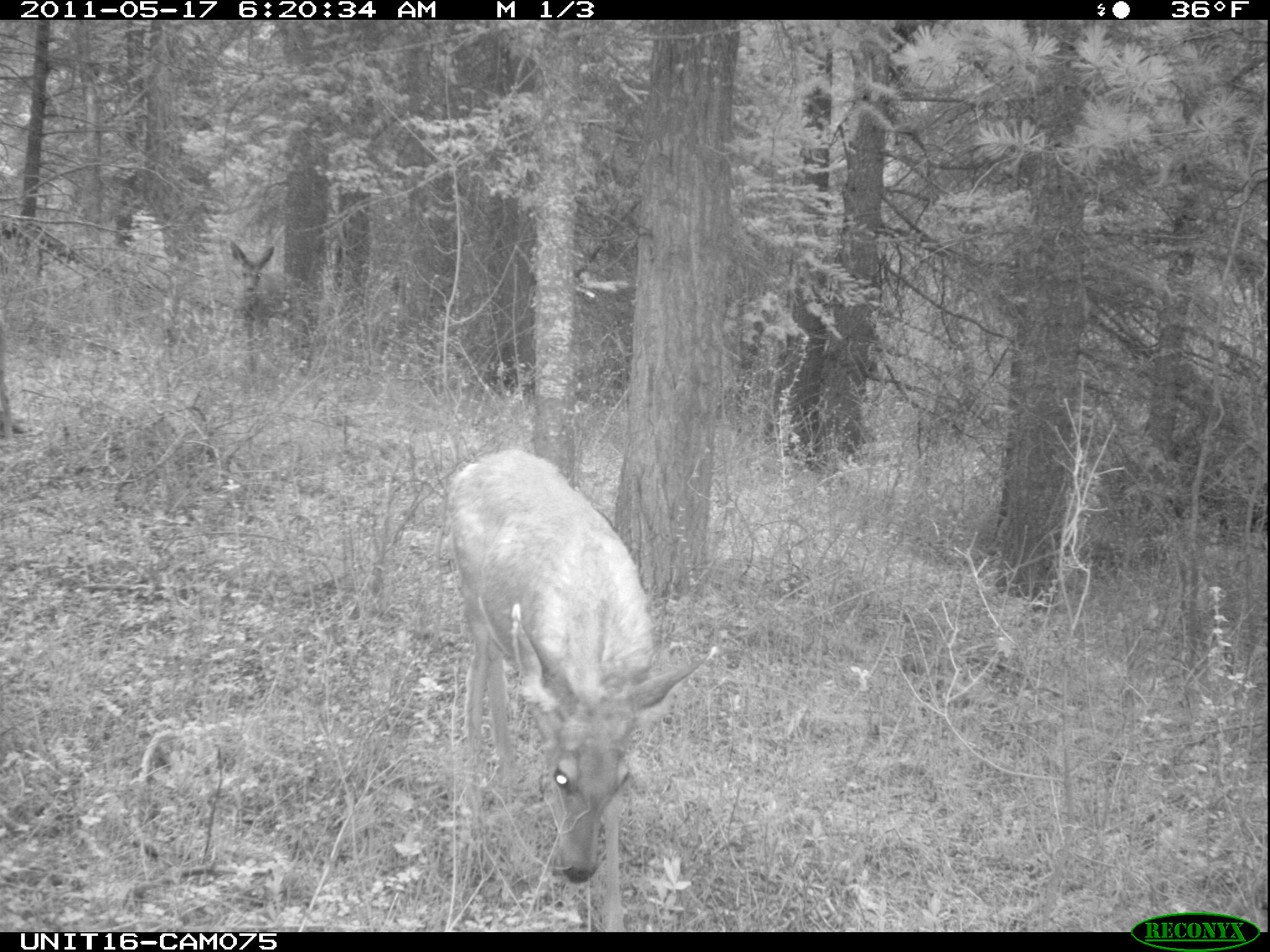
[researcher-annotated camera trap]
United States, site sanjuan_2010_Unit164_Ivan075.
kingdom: Animalia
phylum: Chordata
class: Mammalia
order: Artiodactyla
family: Cervidae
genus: Odocoileus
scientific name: Odocoileus hemionus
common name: mule deer